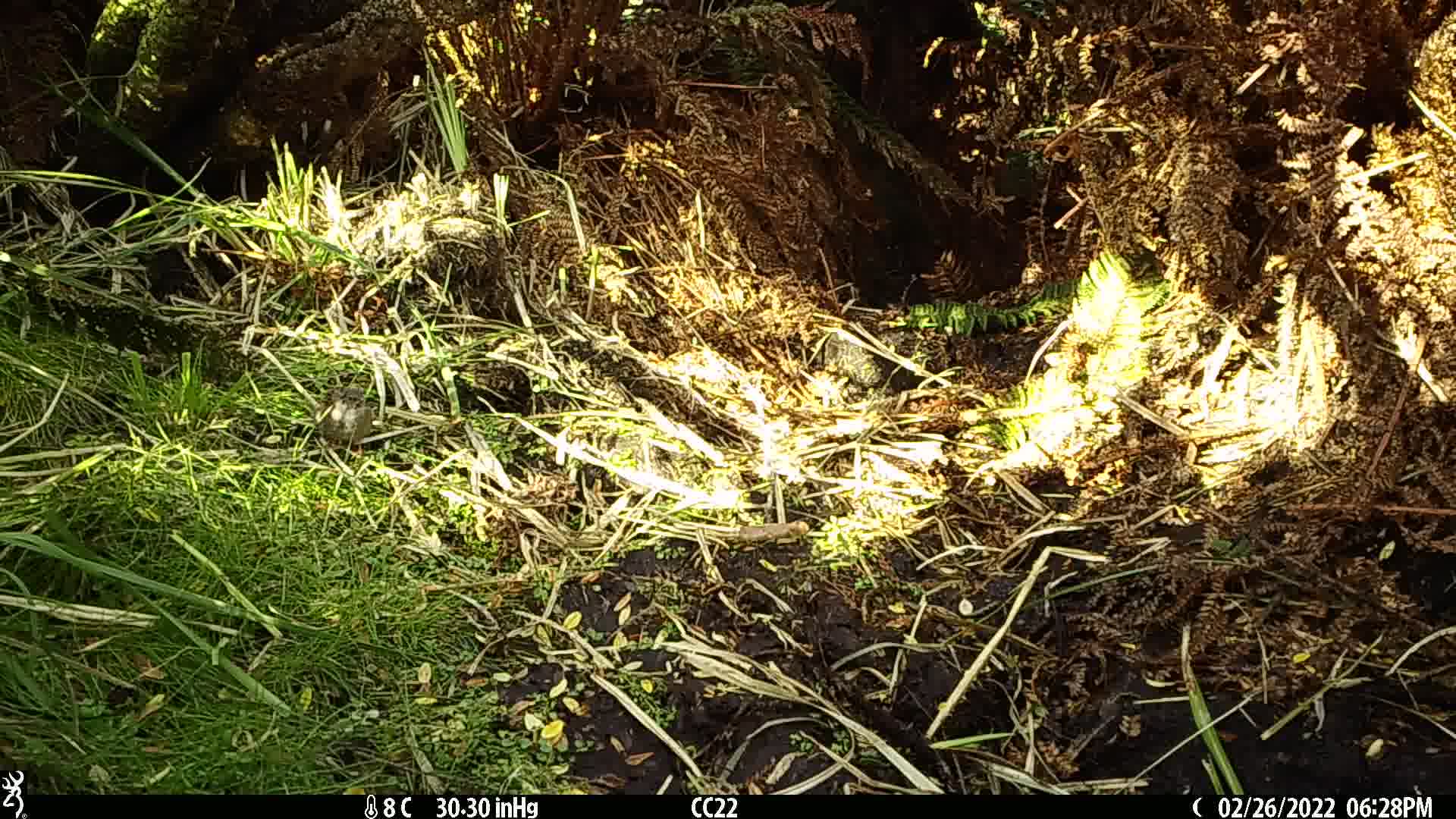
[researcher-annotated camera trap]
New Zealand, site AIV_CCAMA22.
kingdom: Animalia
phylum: Chordata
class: Aves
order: Passeriformes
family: Prunellidae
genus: Prunella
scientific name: Prunella modularis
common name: dunnock